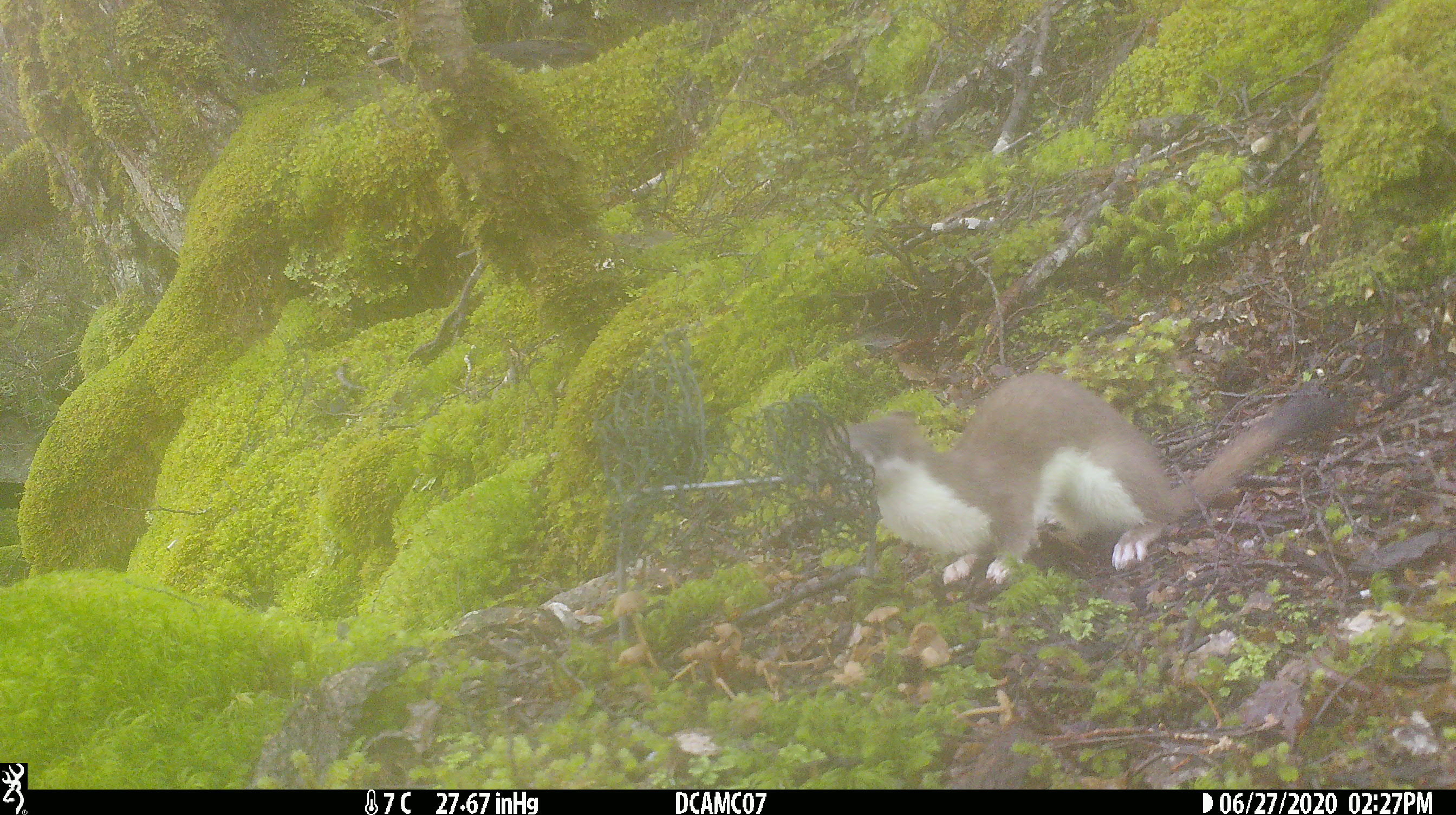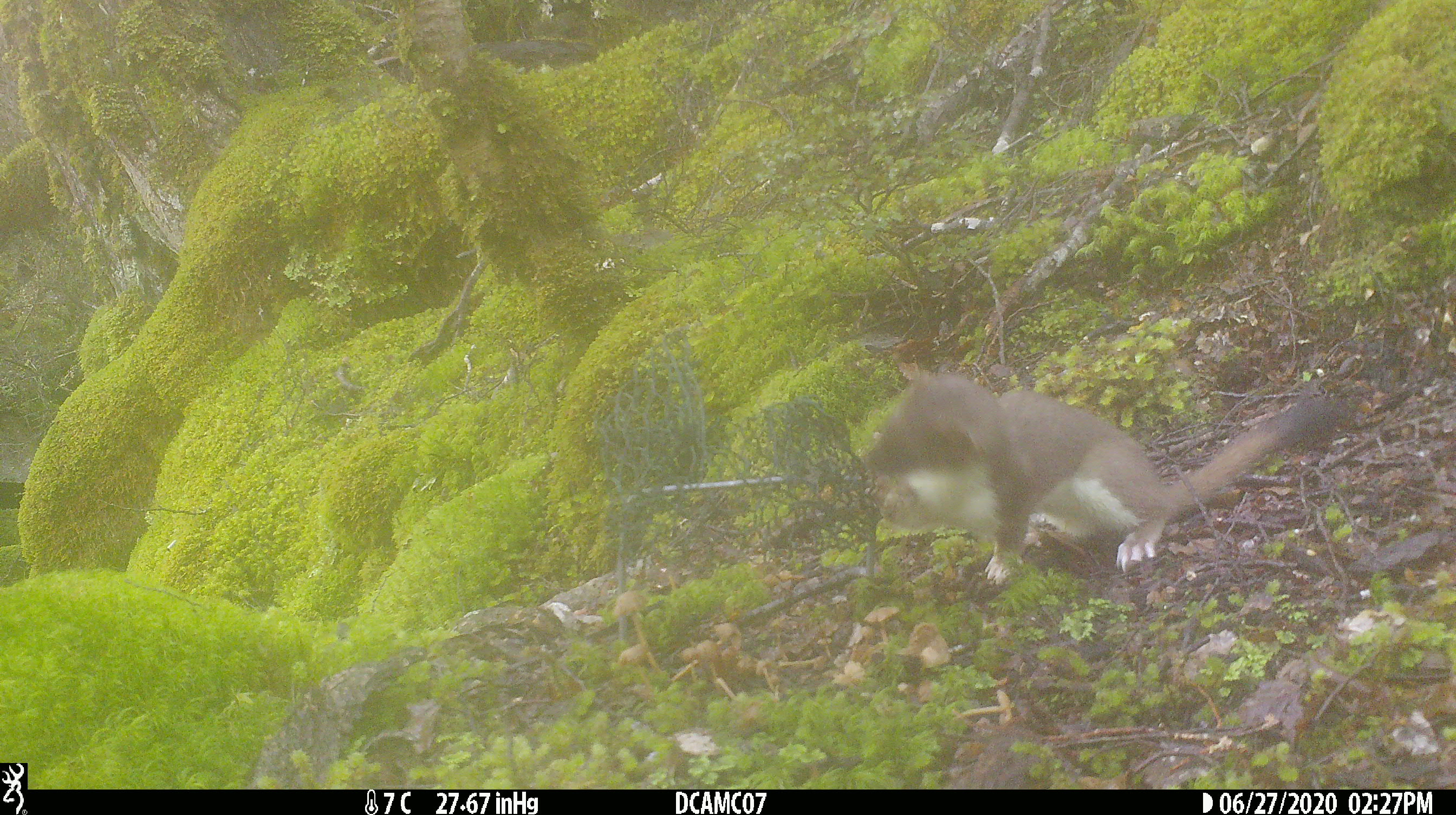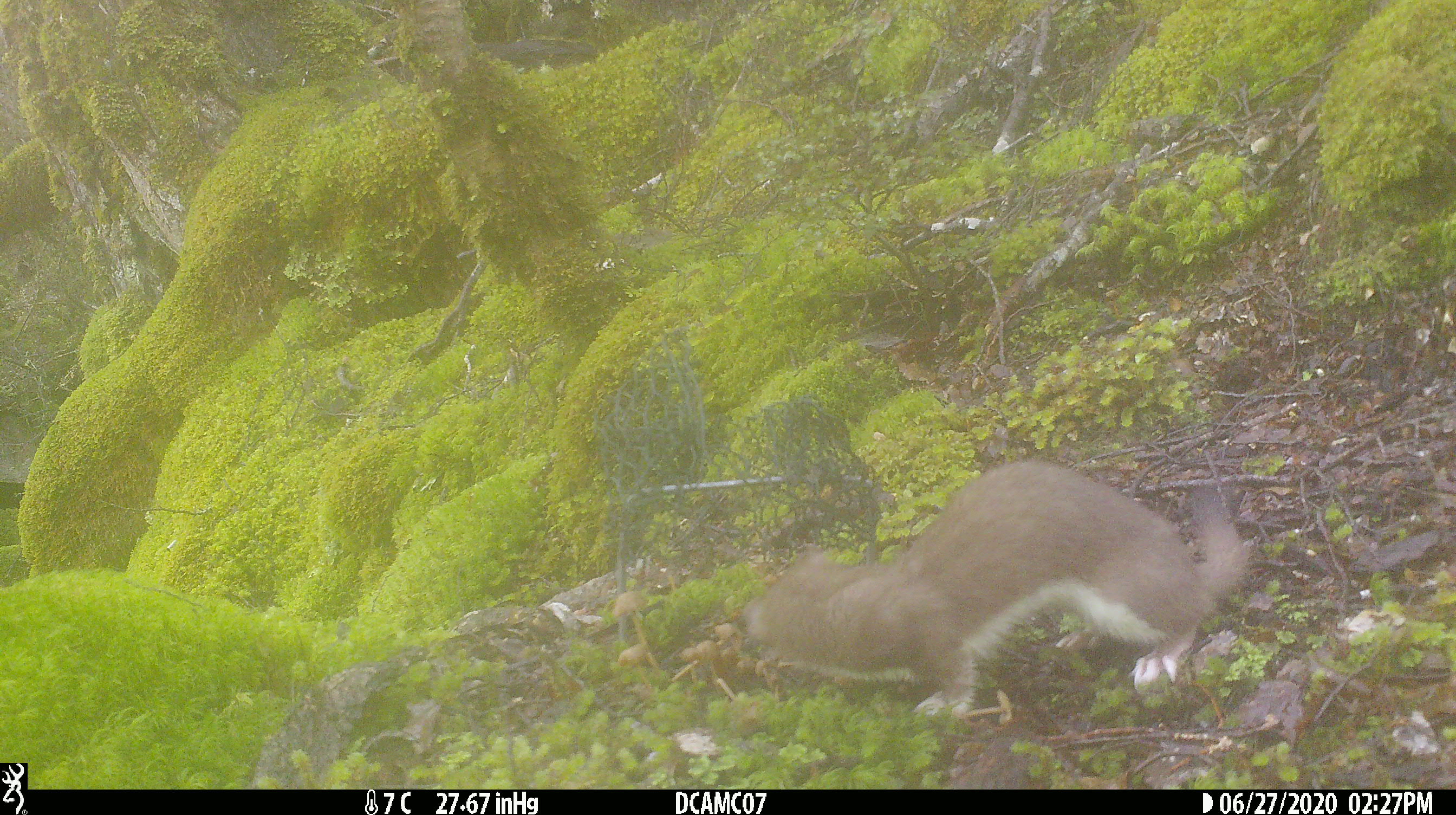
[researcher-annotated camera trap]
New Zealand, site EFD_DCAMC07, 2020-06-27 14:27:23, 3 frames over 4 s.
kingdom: Animalia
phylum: Chordata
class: Mammalia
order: Carnivora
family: Mustelidae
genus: Mustela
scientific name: Mustela erminea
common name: stoat